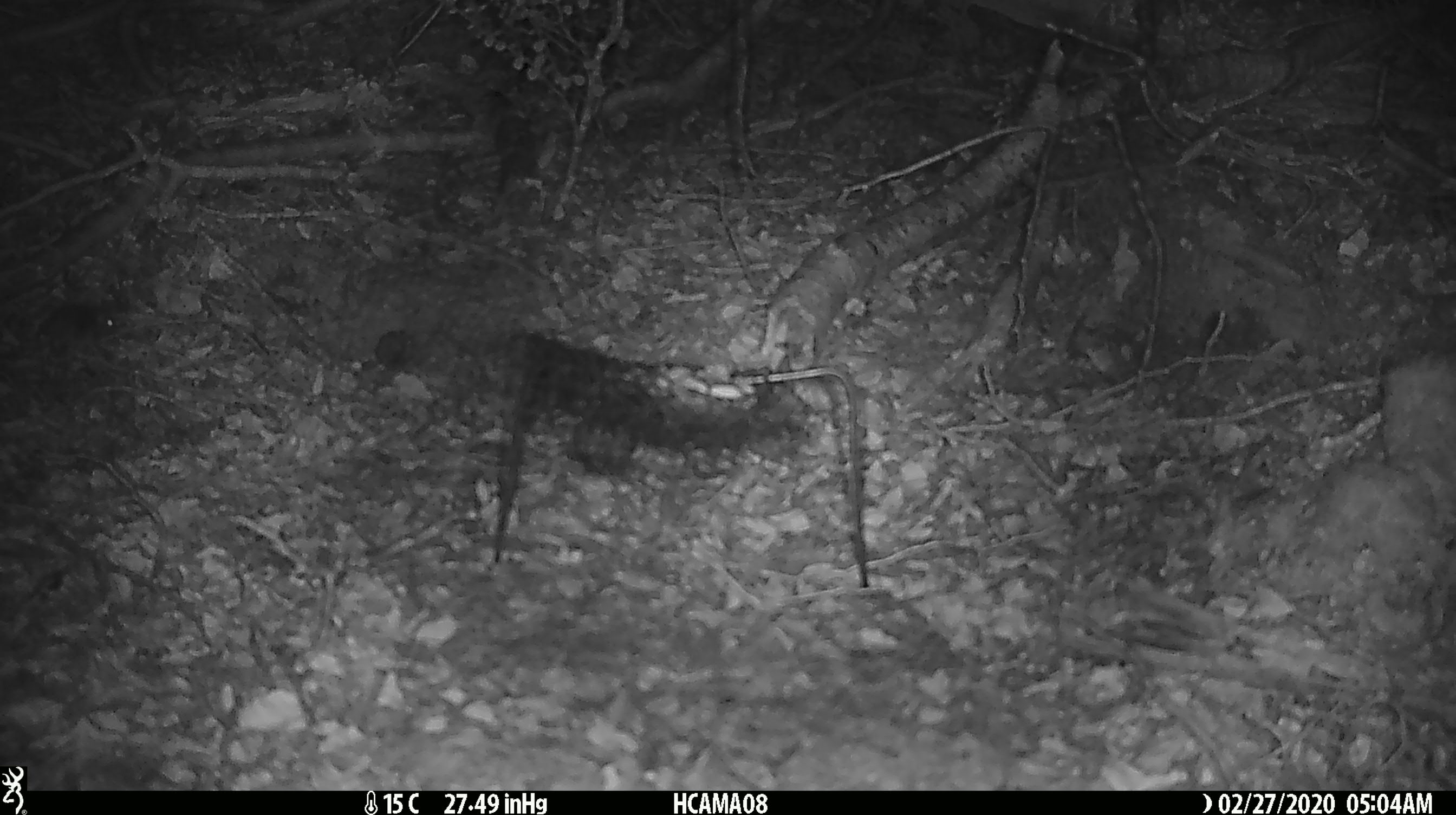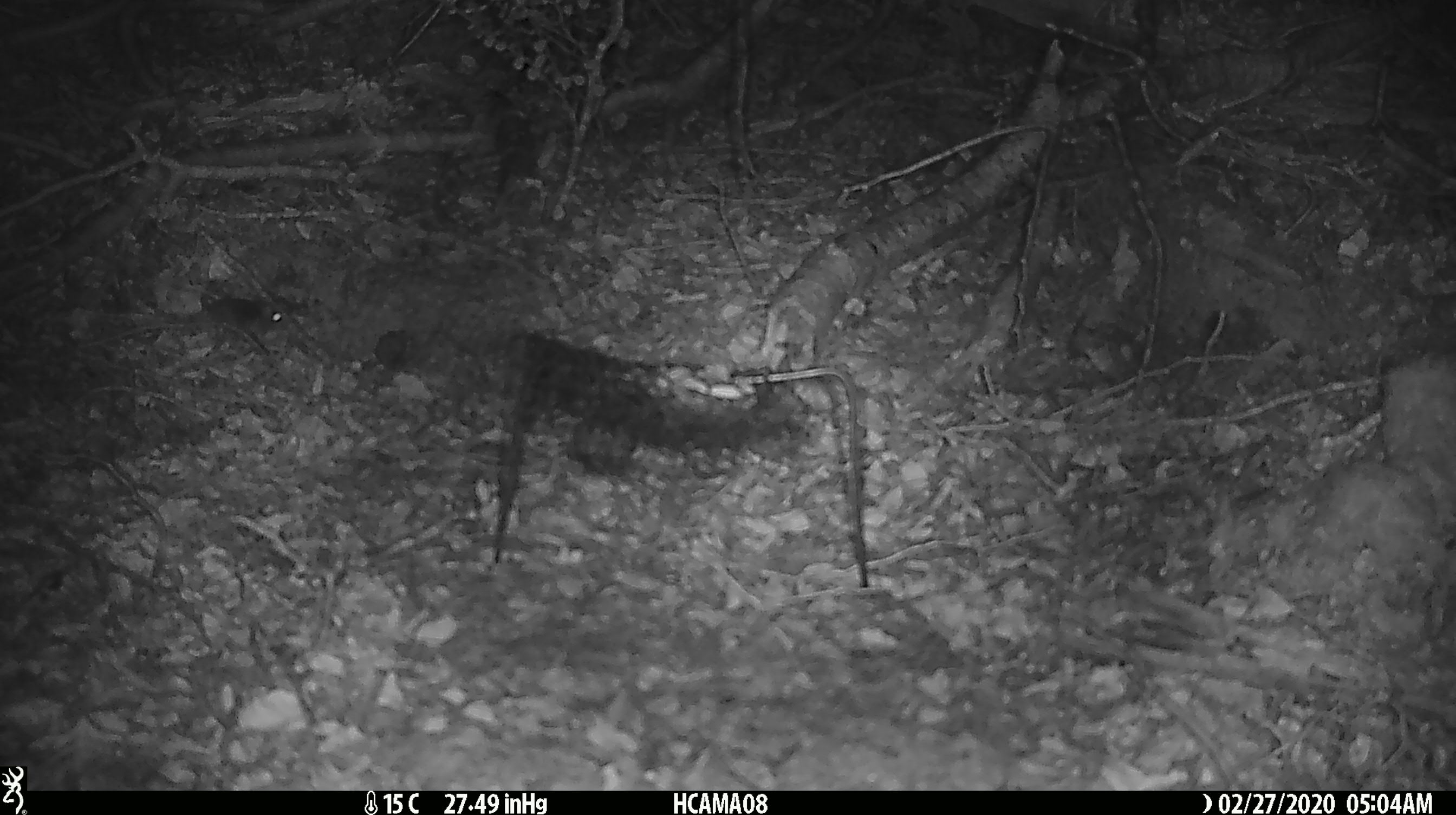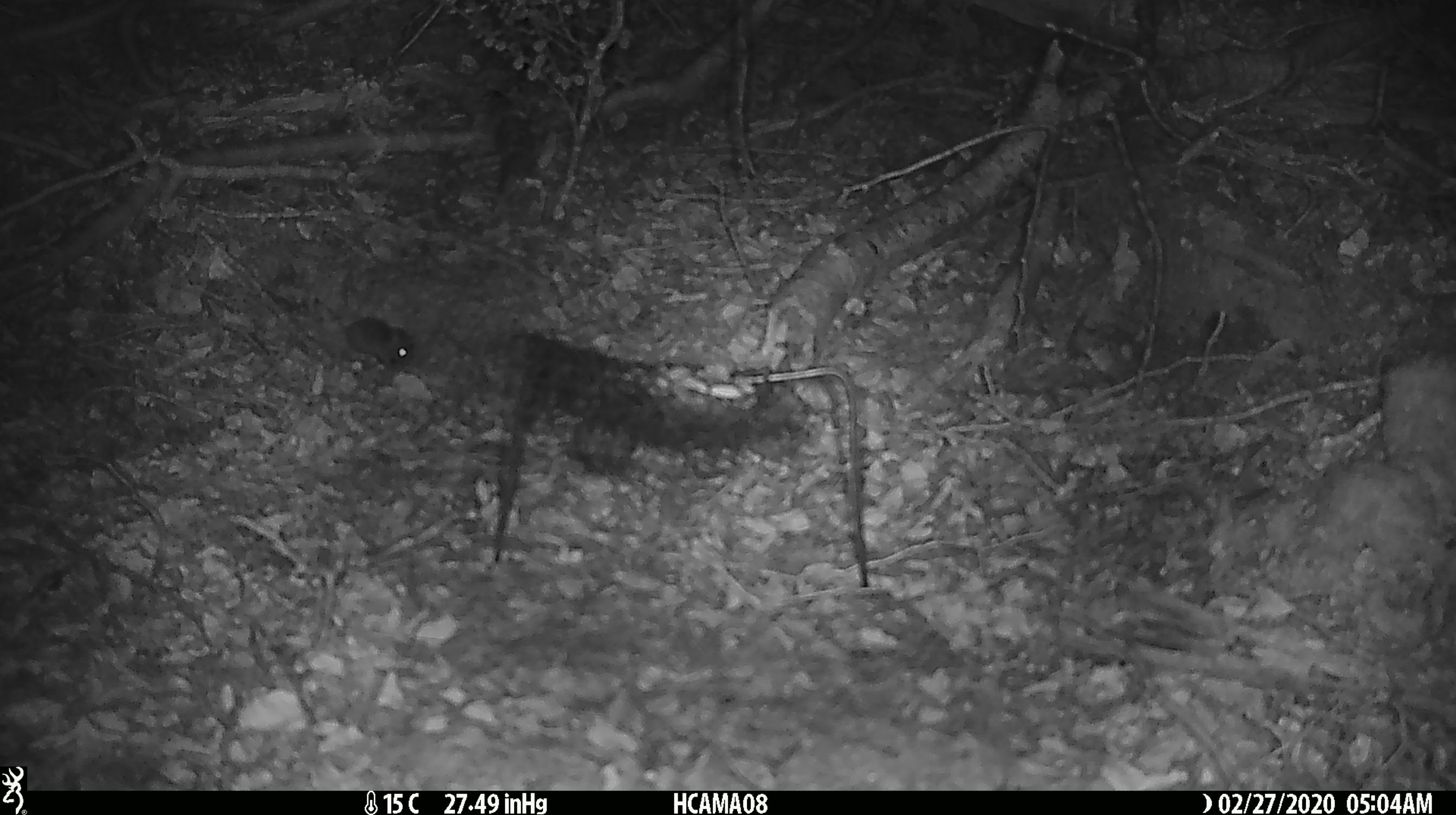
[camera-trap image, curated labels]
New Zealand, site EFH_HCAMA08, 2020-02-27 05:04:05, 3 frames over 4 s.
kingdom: Animalia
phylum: Chordata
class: Mammalia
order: Rodentia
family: Muridae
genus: Mus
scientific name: Mus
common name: mouse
Mouse (Mus).